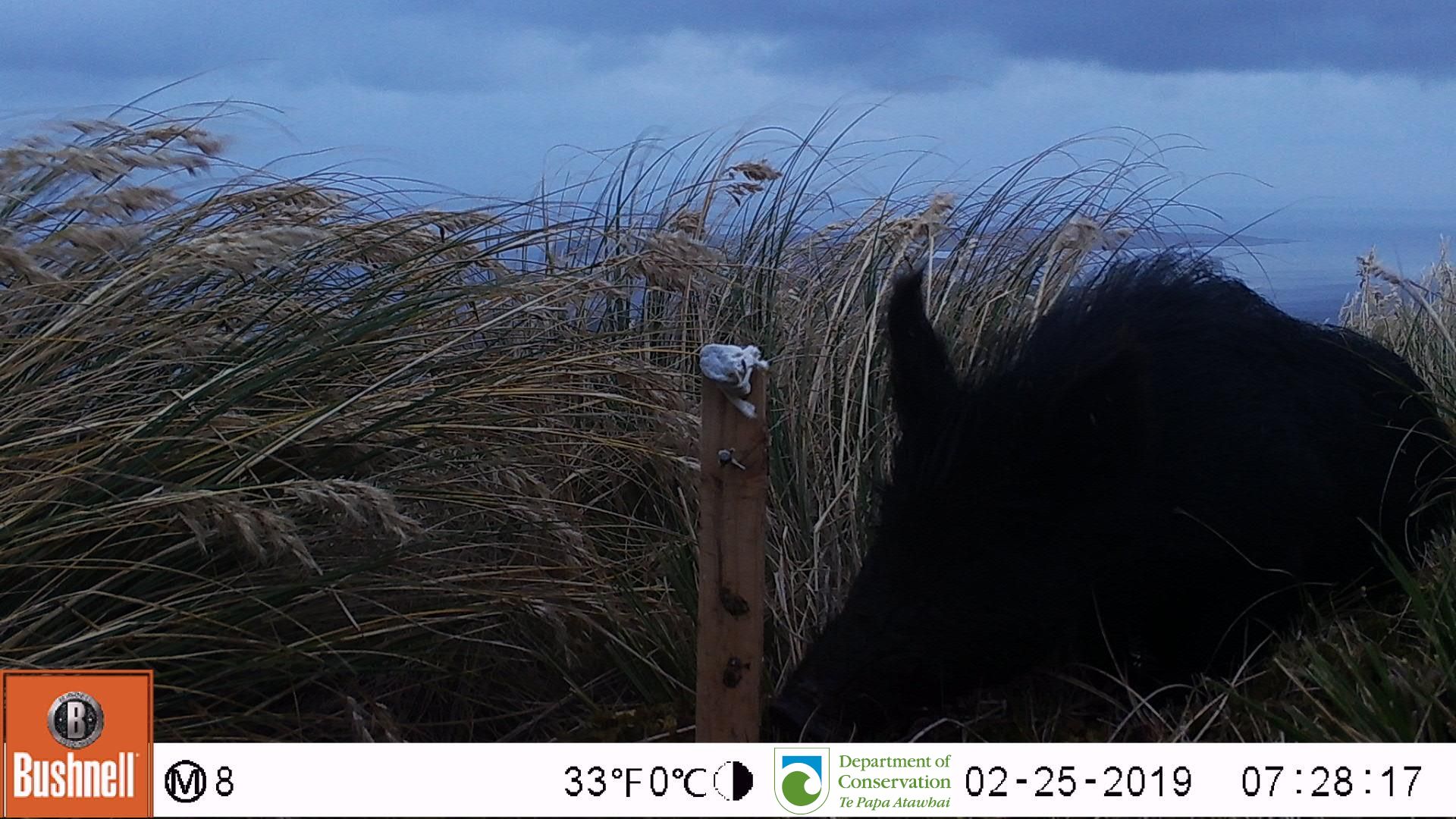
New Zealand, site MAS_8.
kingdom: Animalia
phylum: Chordata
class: Mammalia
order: Artiodactyla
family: Suidae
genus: Sus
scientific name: Sus scrofa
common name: pig